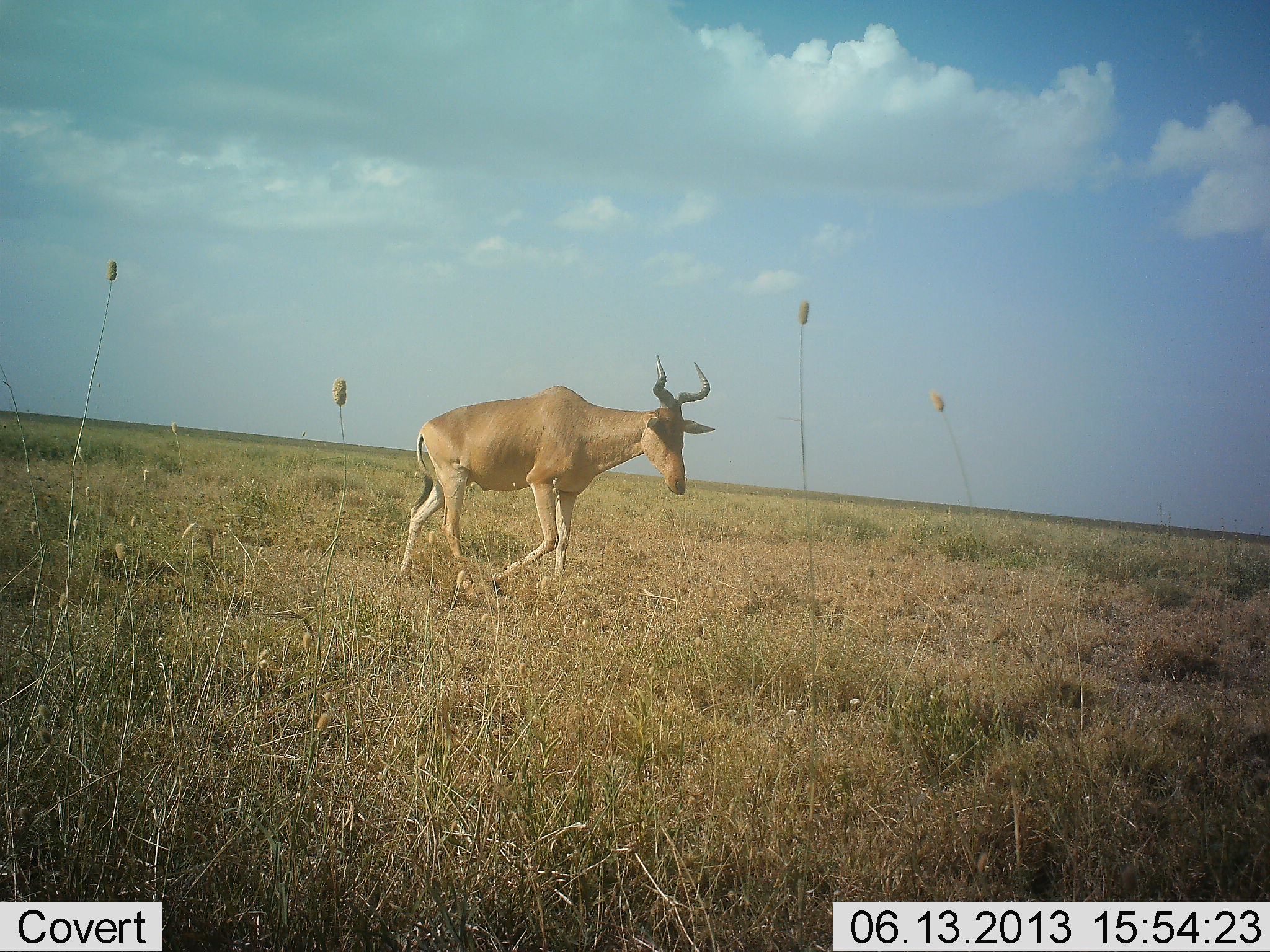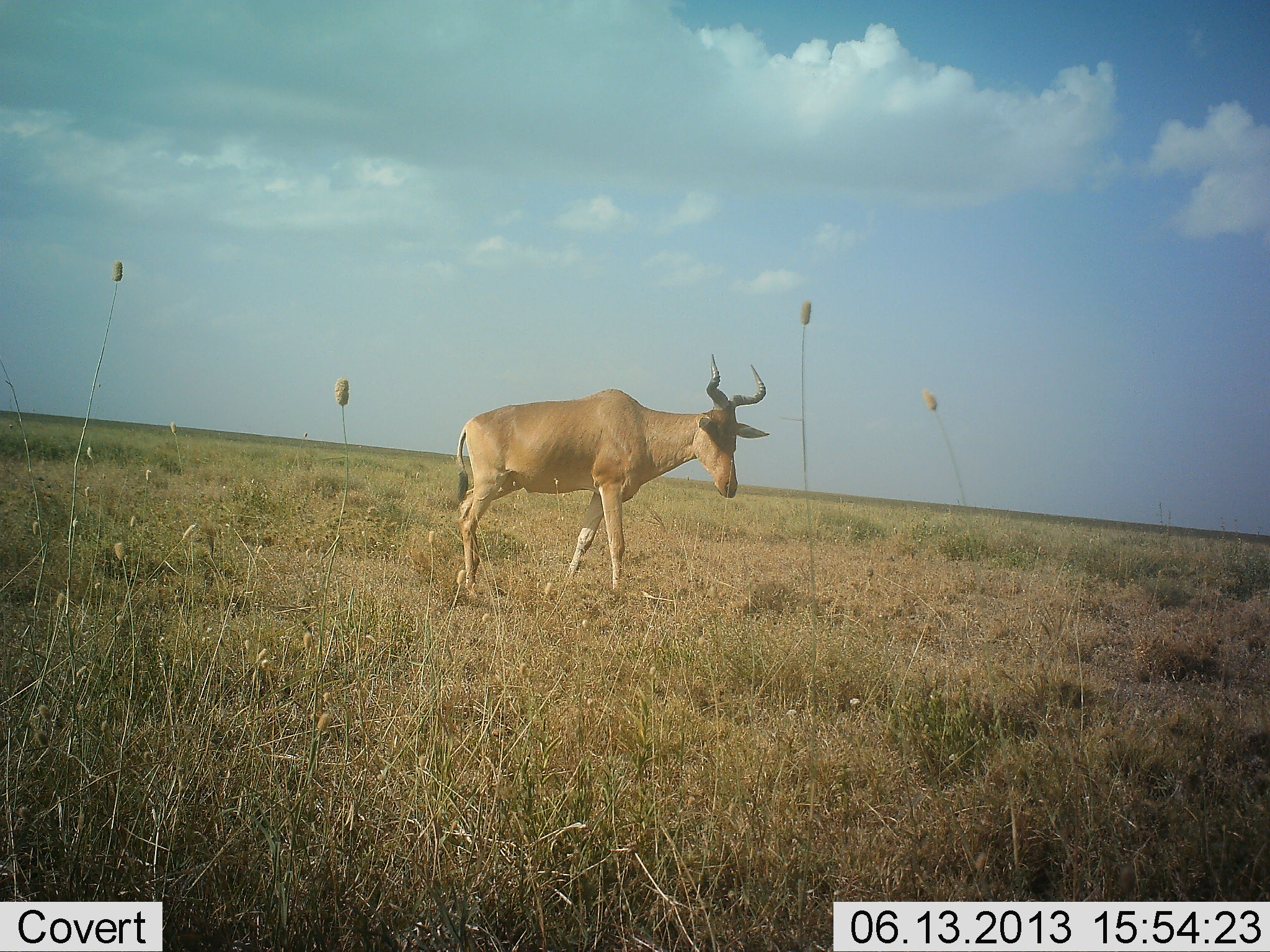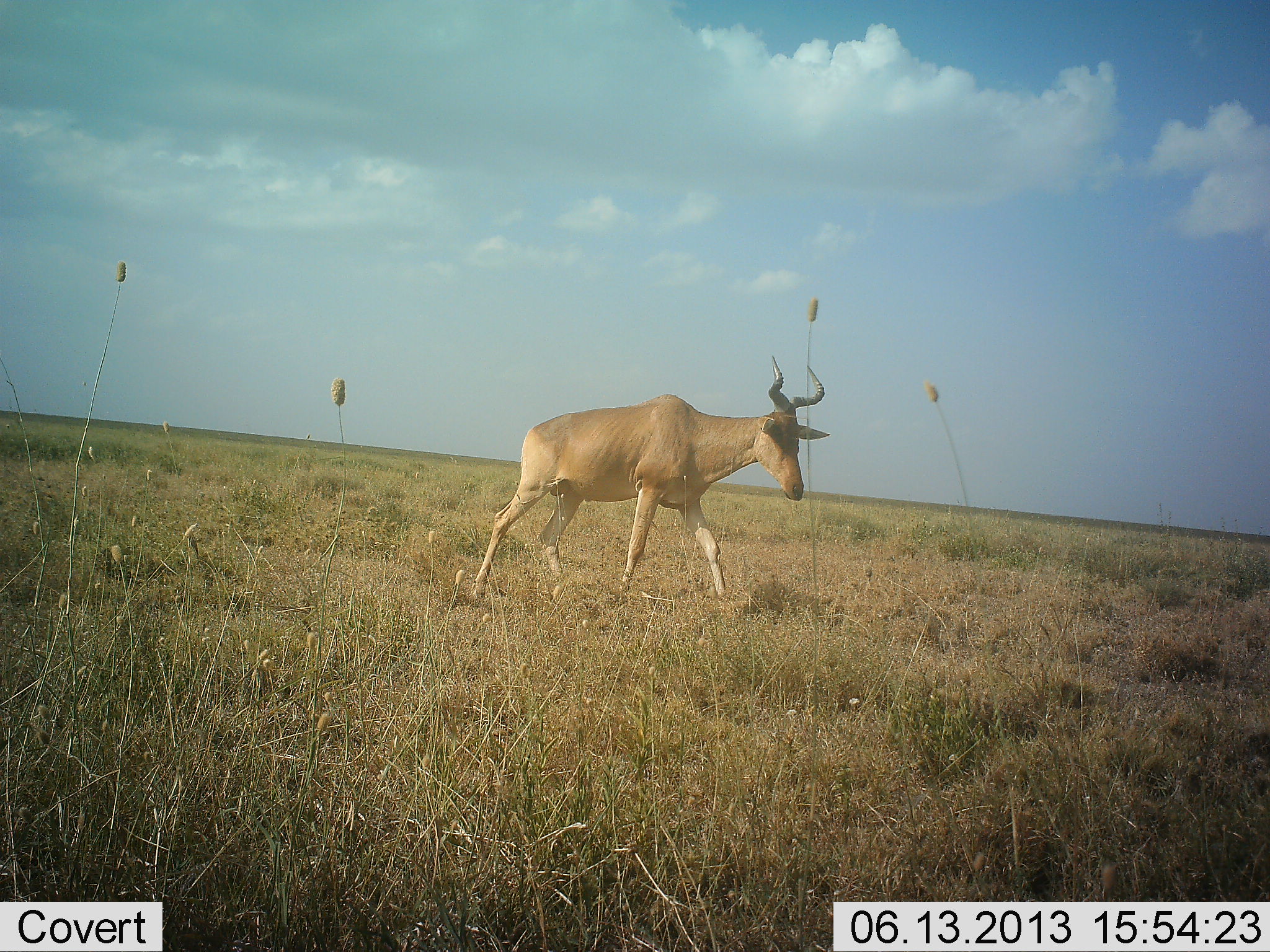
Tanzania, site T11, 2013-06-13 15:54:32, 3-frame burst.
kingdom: Animalia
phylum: Chordata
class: Mammalia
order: Artiodactyla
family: Bovidae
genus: Alcelaphus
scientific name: Alcelaphus buselaphus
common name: hartebeest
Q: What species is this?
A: Hartebeest (Alcelaphus buselaphus).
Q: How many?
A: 1.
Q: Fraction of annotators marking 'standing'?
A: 0%.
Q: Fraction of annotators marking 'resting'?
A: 0%.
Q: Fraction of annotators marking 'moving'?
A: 100%.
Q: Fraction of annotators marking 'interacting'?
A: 0%.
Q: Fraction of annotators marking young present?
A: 0%.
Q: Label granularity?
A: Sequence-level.